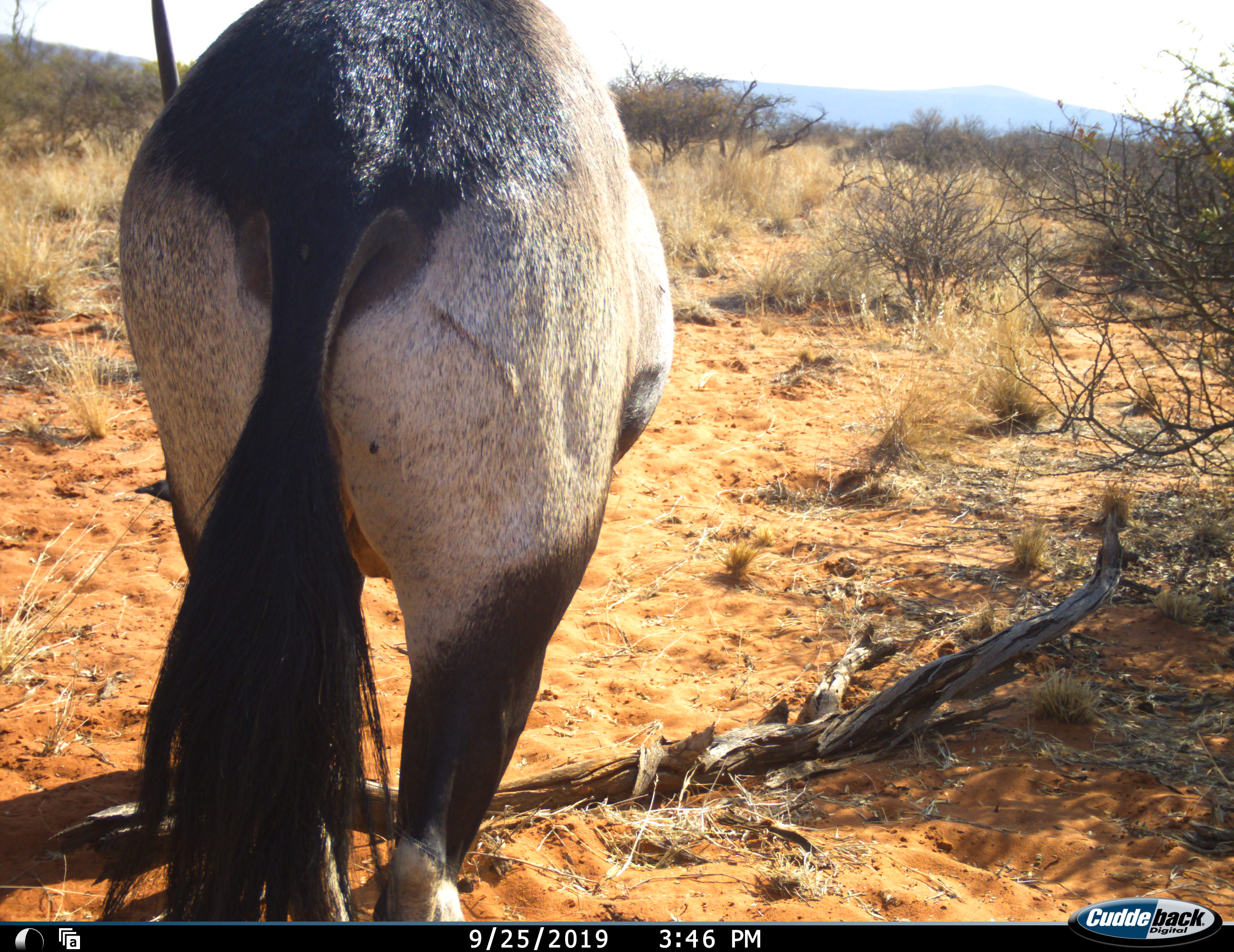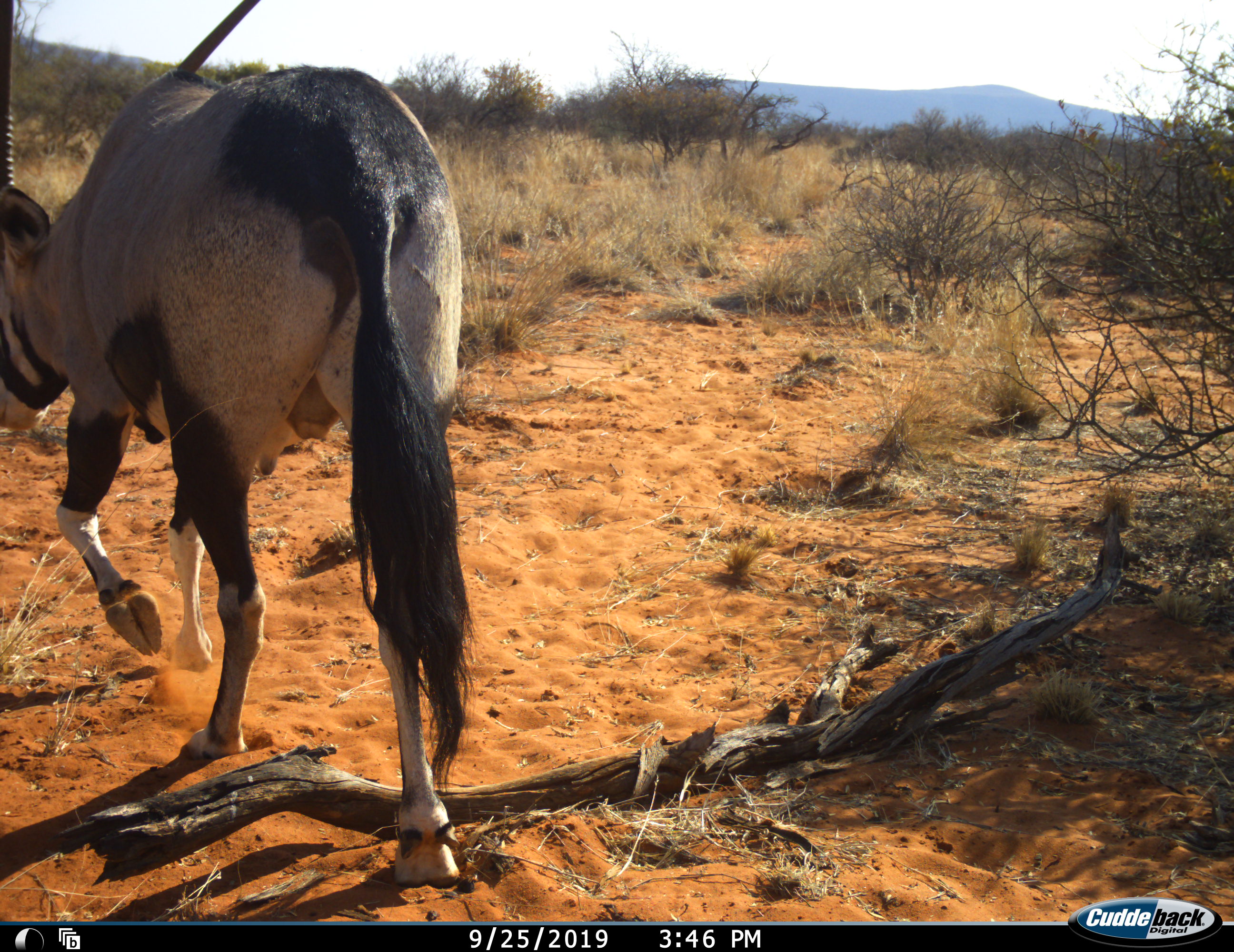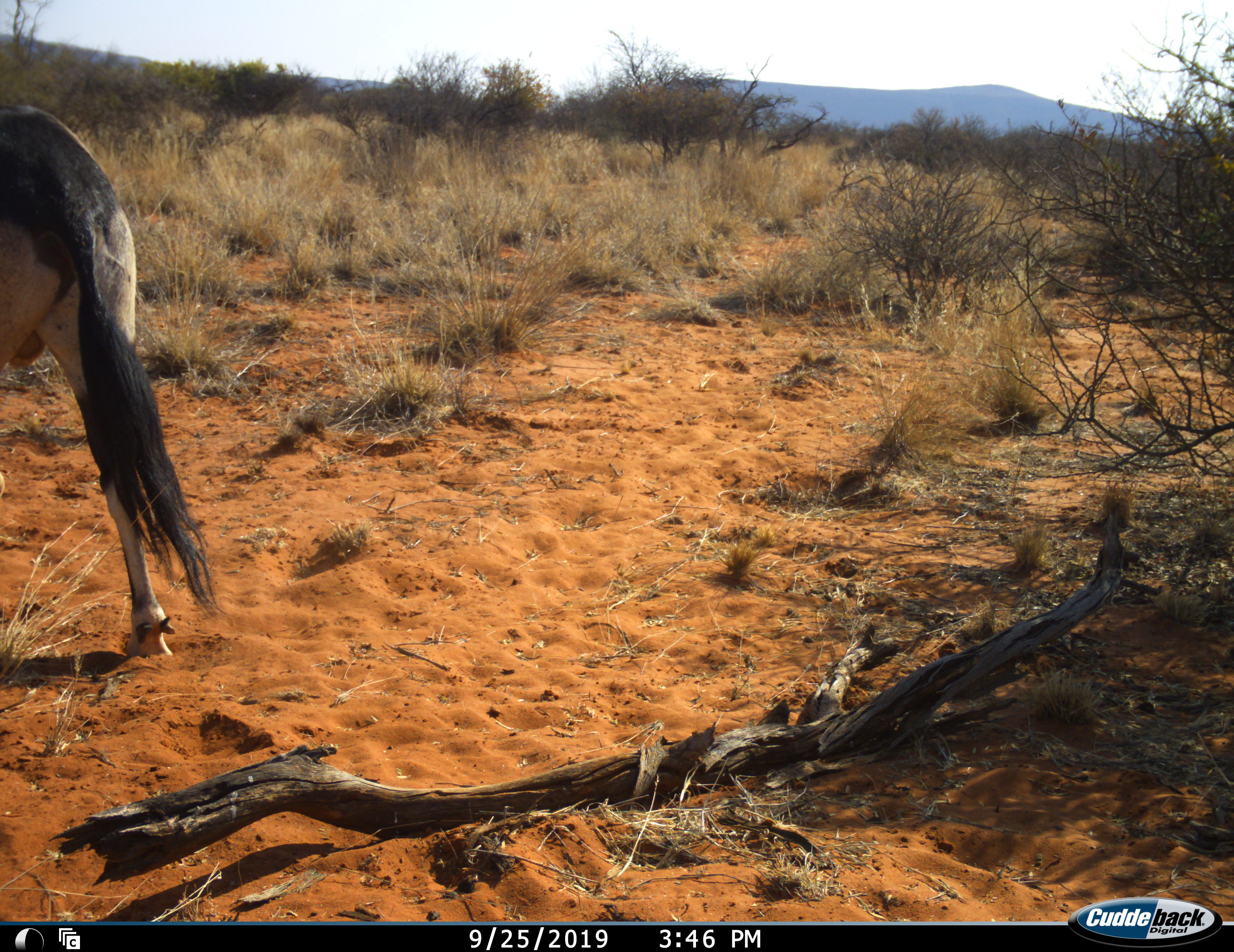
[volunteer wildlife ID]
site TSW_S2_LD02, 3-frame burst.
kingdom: Animalia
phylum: Chordata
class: Mammalia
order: Artiodactyla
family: Bovidae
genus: Oryx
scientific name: Oryx gazella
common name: gemsbok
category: oryx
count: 1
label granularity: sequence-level